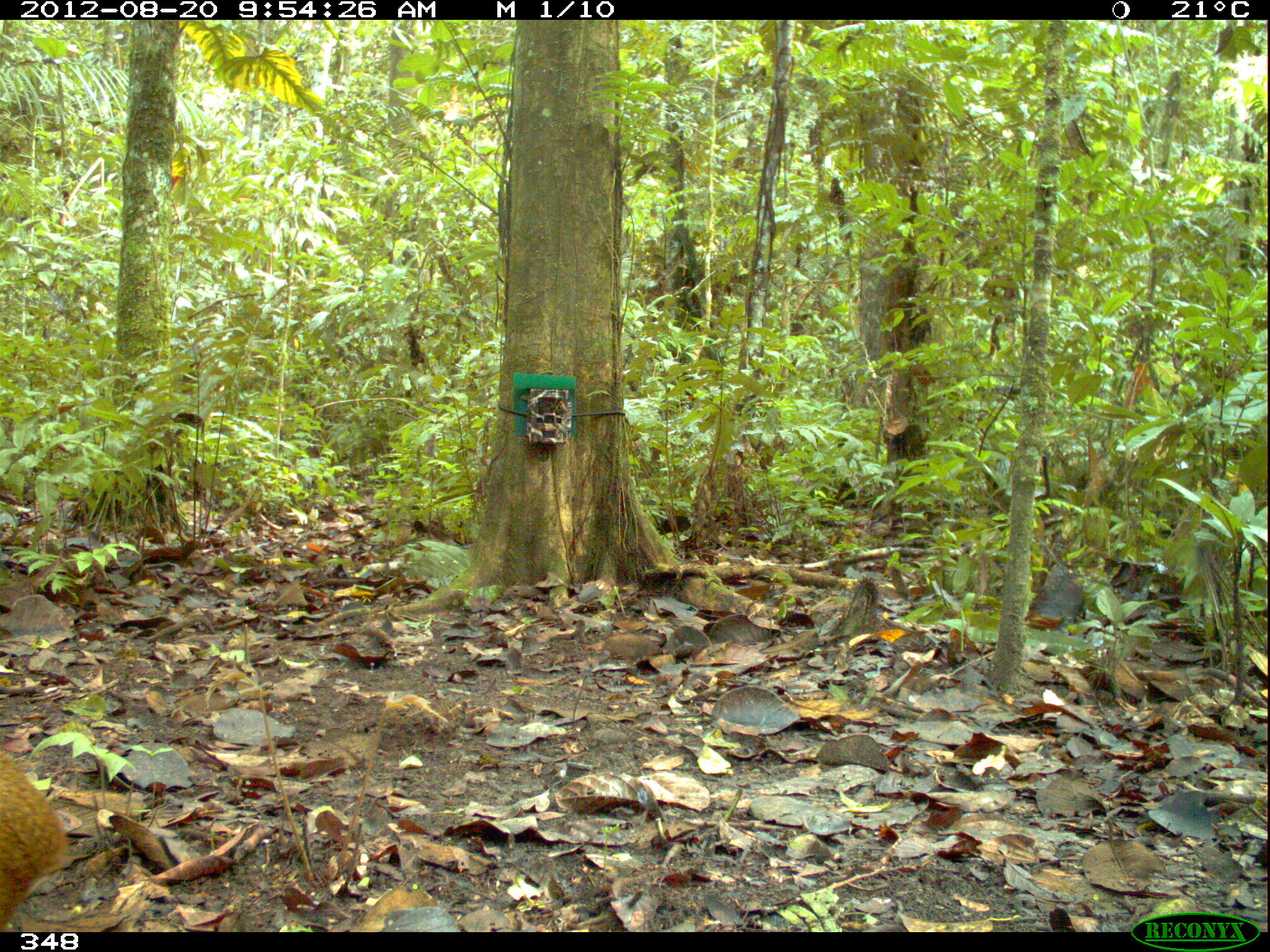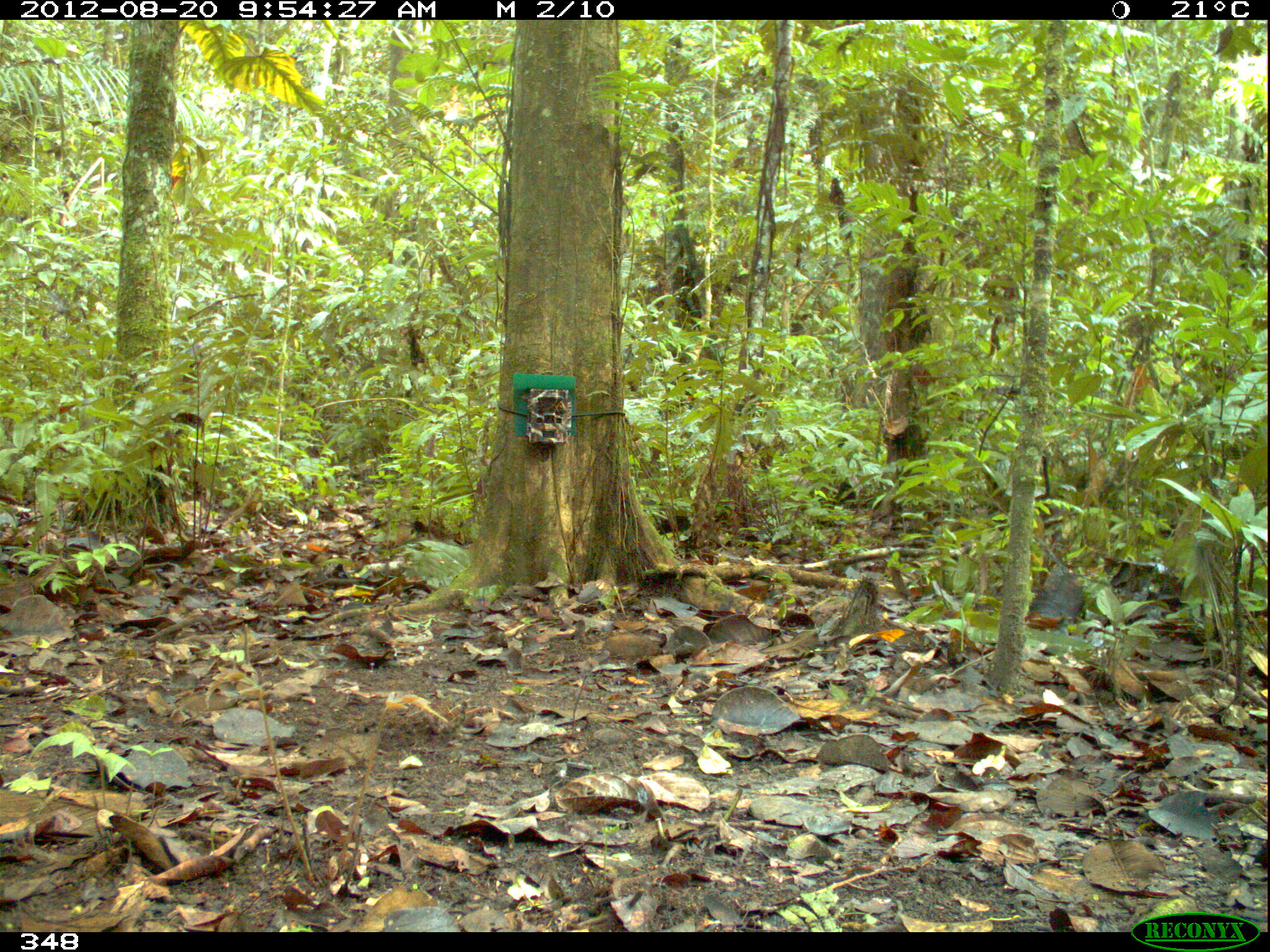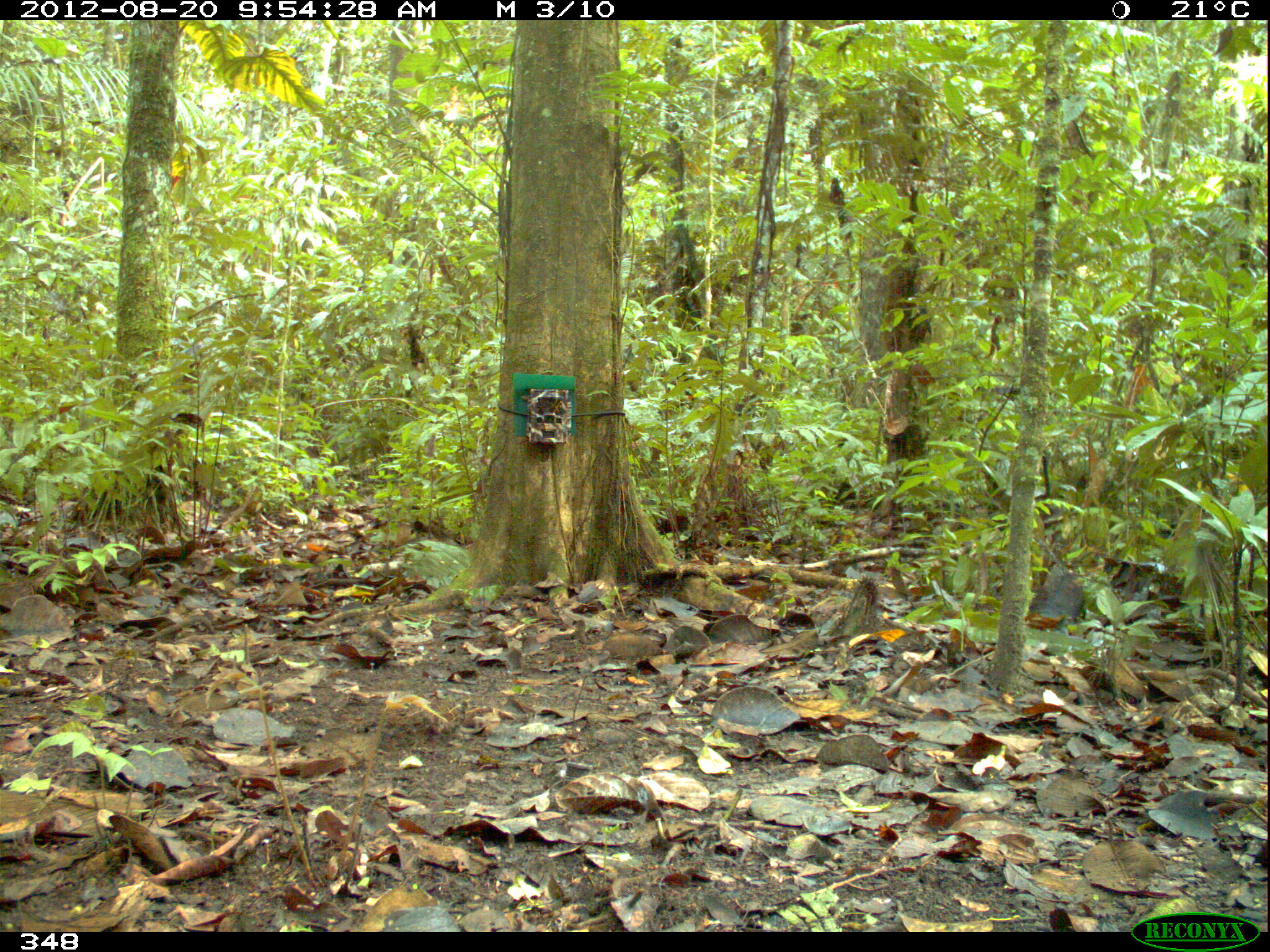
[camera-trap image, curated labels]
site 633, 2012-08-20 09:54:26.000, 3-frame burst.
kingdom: Animalia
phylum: Chordata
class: Mammalia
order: Rodentia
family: Dasyproctidae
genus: Dasyprocta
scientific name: Dasyprocta punctata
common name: central american agouti